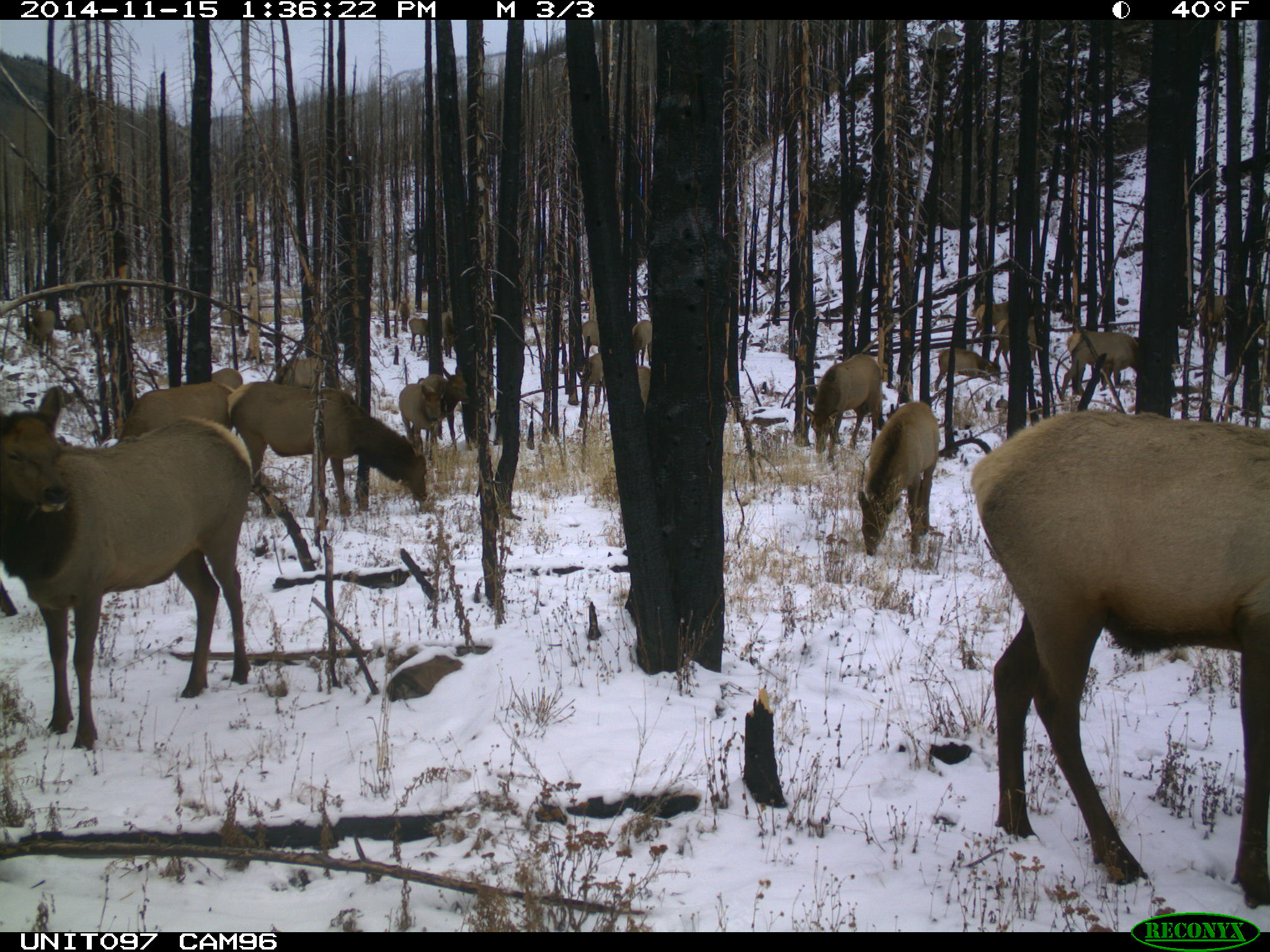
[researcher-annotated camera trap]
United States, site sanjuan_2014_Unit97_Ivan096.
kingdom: Animalia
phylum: Chordata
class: Mammalia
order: Artiodactyla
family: Cervidae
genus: Cervus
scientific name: Cervus elaphus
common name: red deer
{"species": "Cervus elaphus (red deer)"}